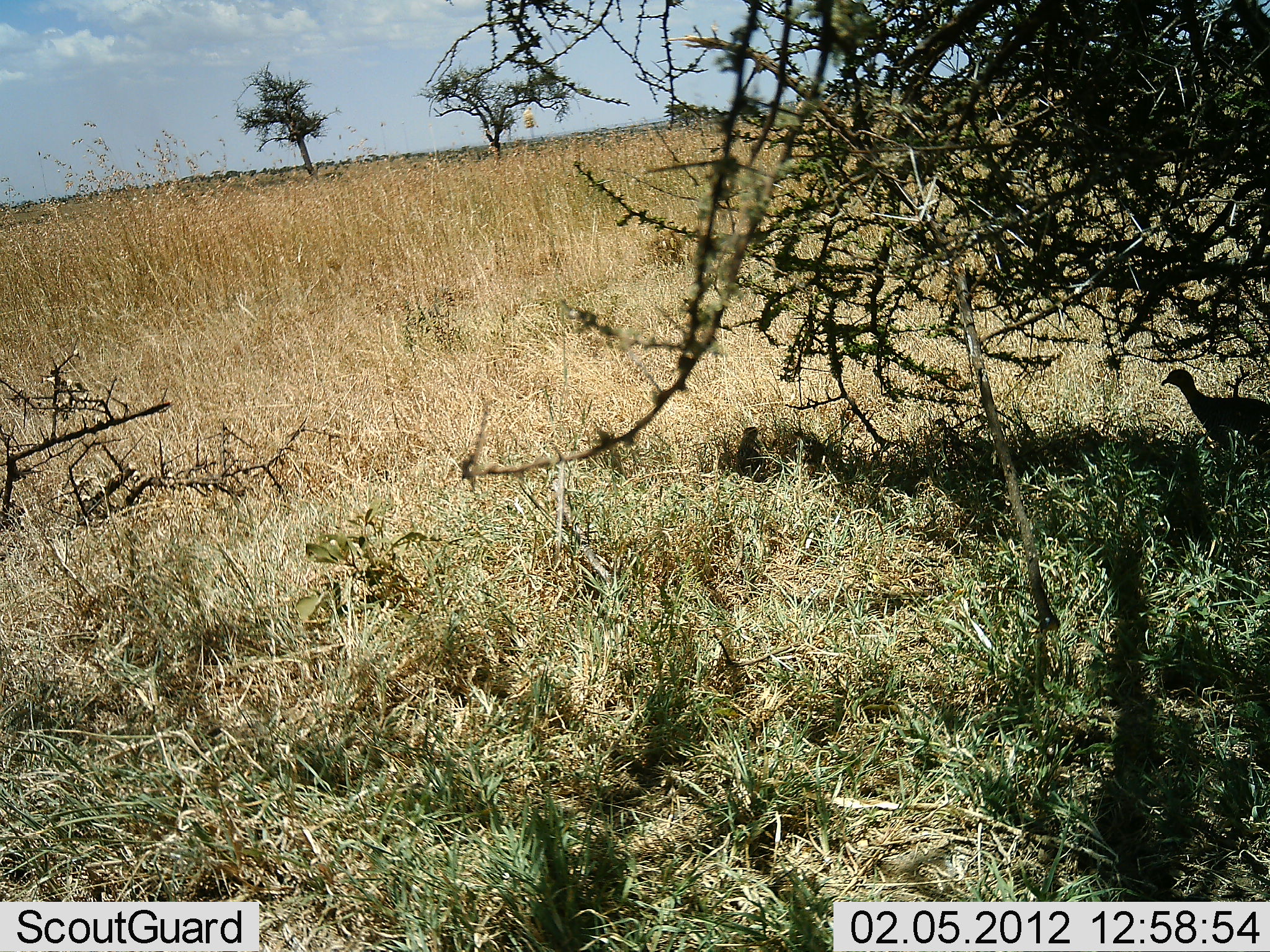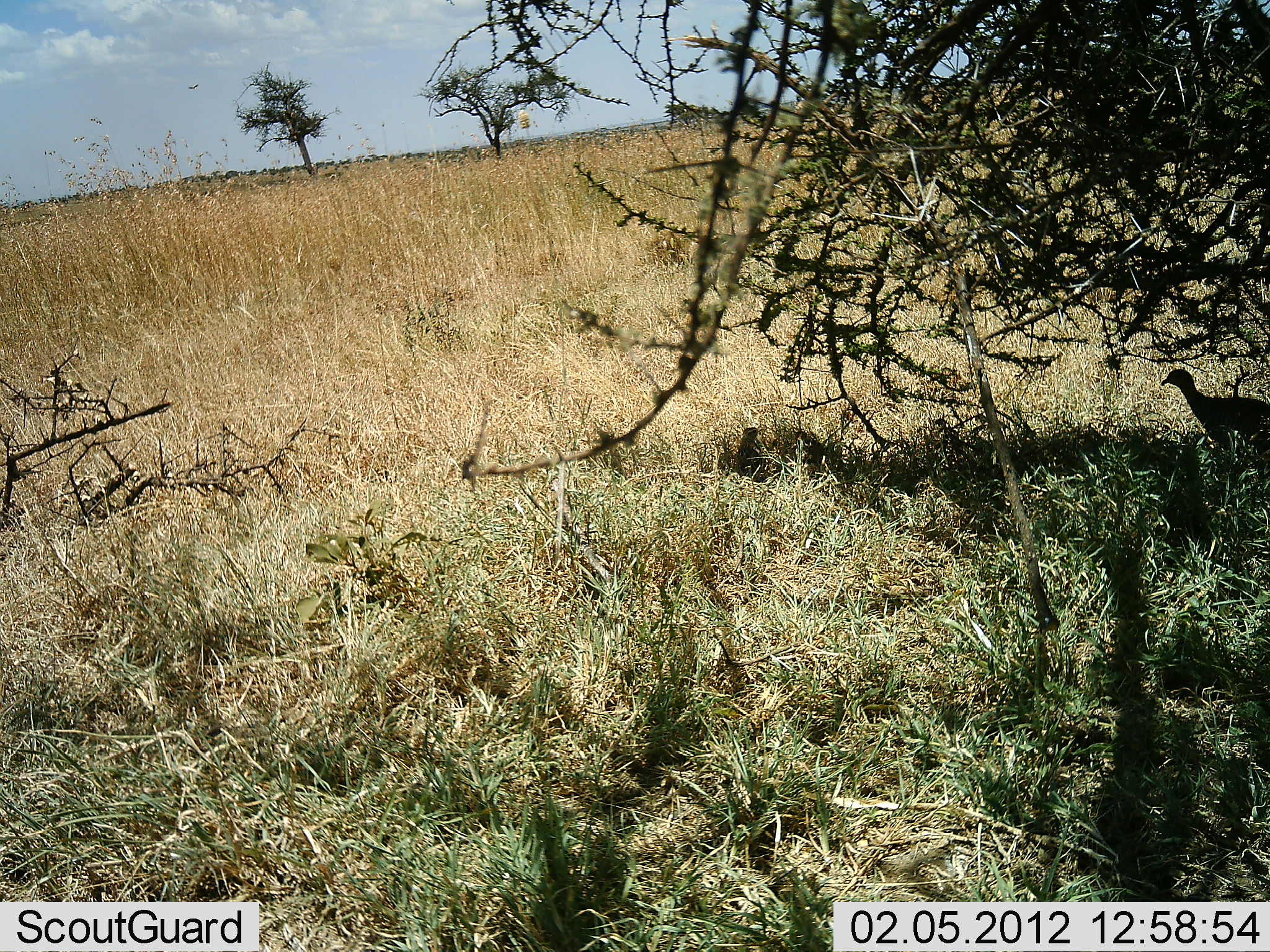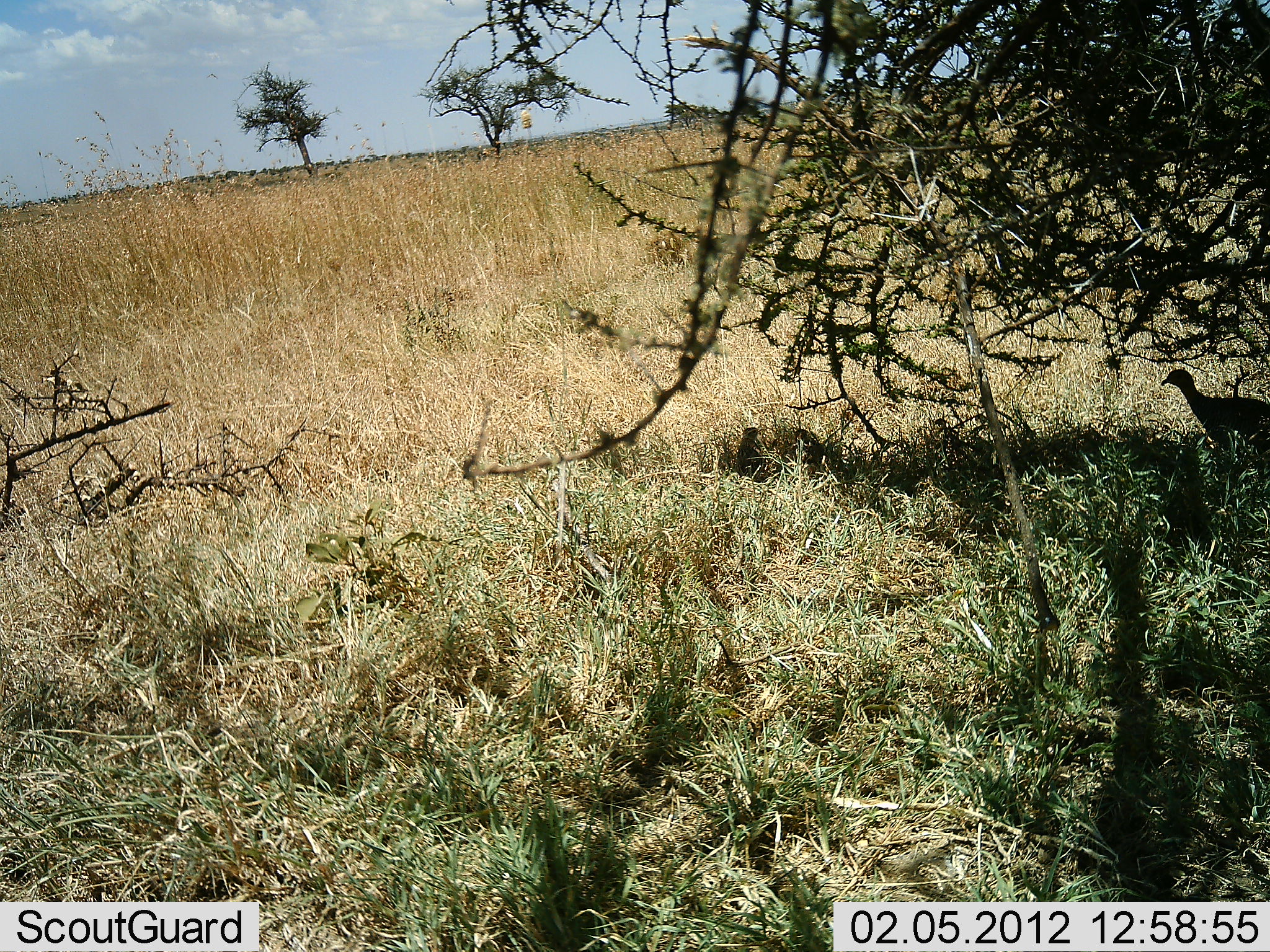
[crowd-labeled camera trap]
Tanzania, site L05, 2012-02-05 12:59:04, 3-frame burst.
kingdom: Animalia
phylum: Chordata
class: Aves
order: Galliformes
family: Numididae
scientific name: Numididae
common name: guinea fowl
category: guineafowl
Guineafowl (guinea fowl) (Numididae), count 1. Behavior (volunteer vote fractions): standing 89%, resting 16%, moving 0%, interacting 0%. Young present (vote fraction): 0%. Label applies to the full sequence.